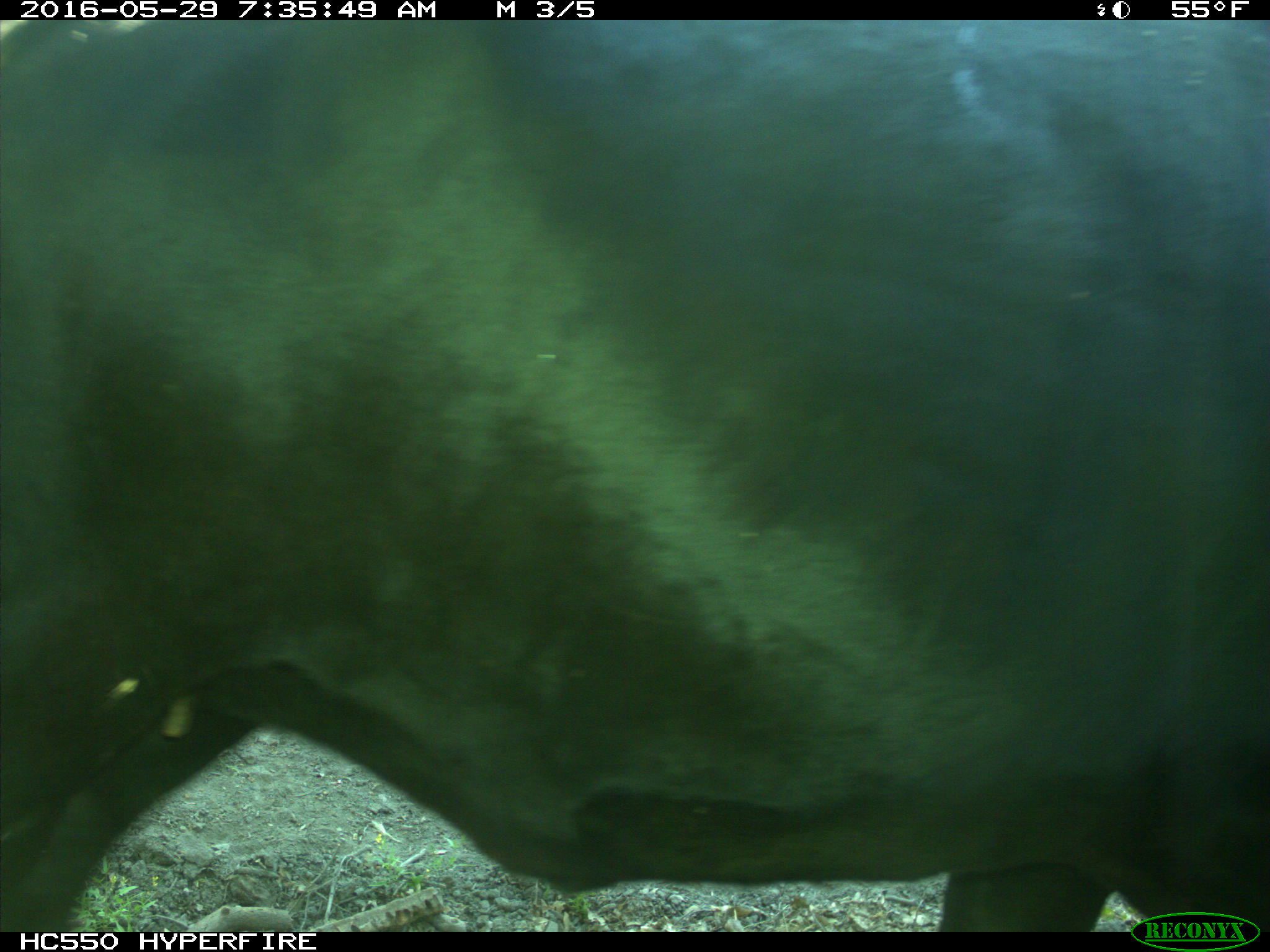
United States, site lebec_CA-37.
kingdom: Animalia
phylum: Chordata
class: Mammalia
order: Artiodactyla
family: Bovidae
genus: Bos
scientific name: Bos taurus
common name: domestic cow